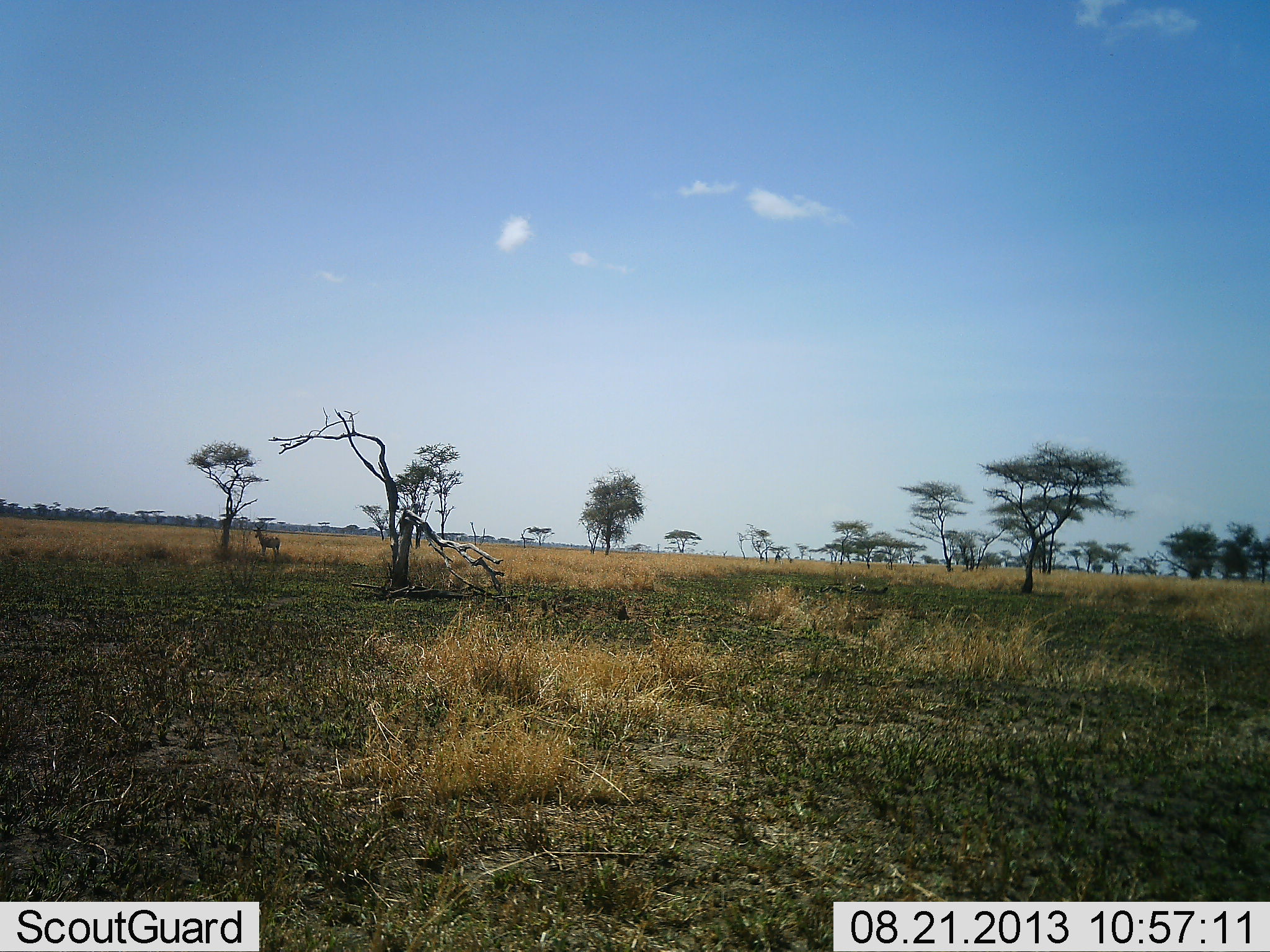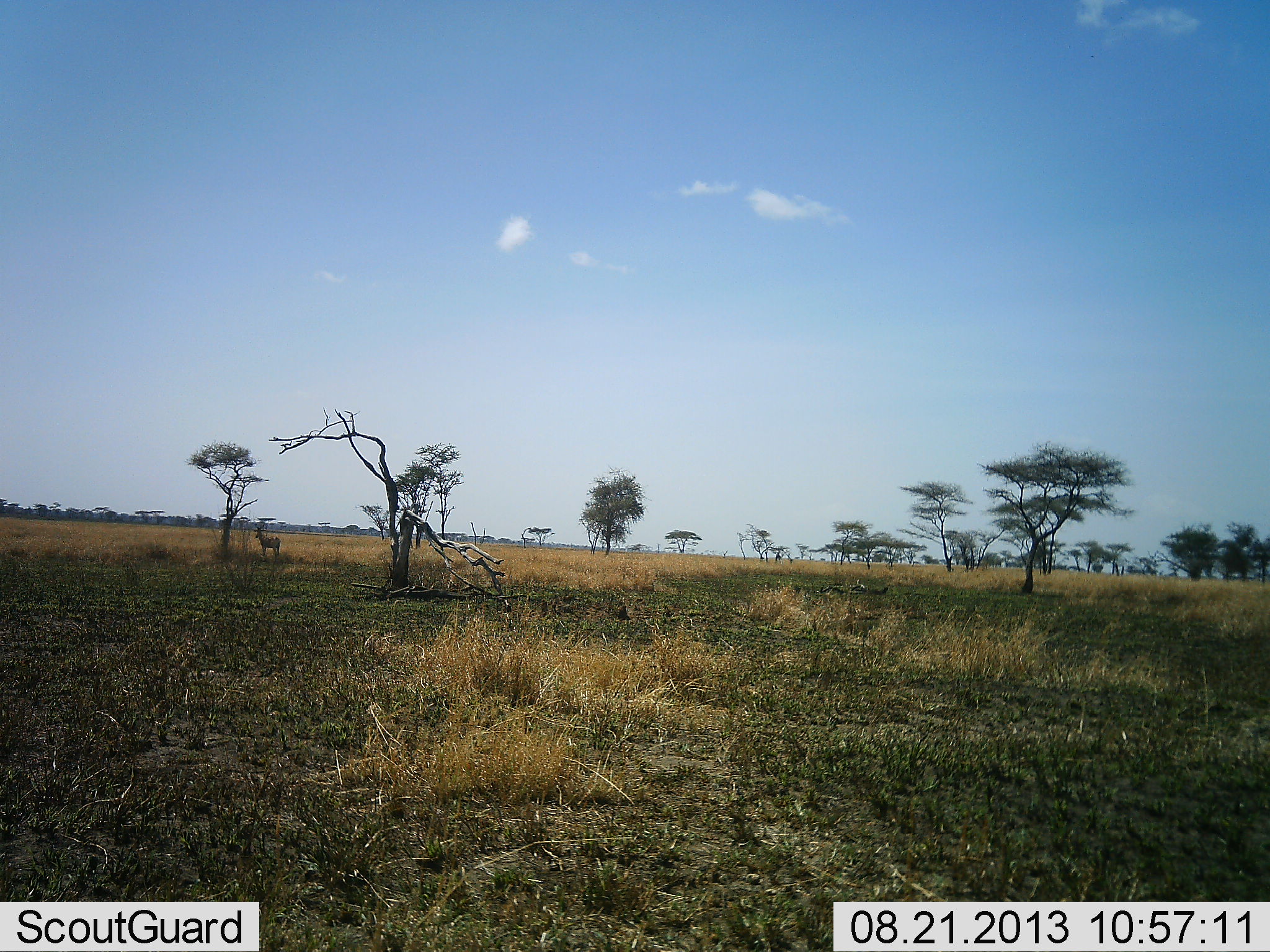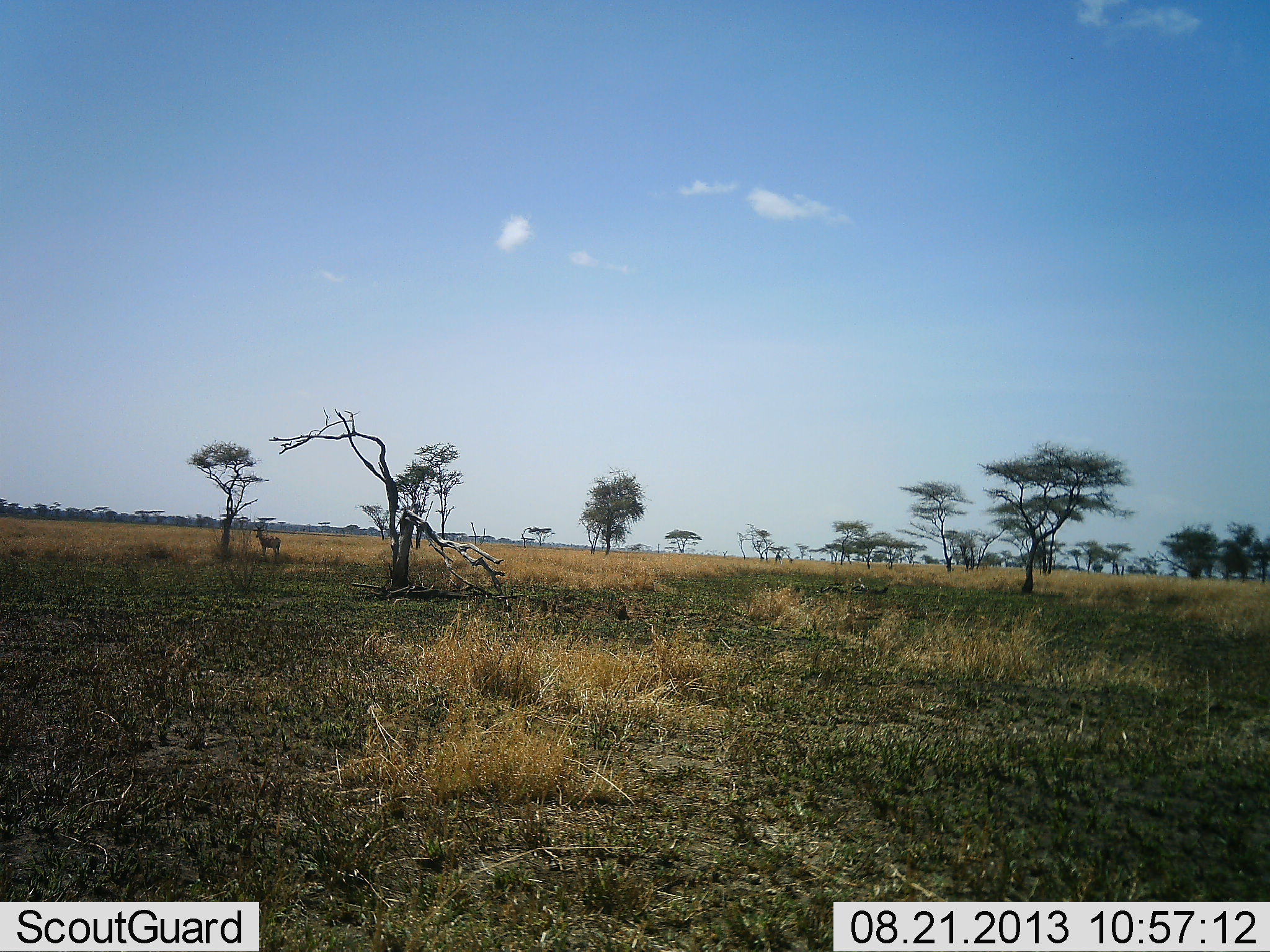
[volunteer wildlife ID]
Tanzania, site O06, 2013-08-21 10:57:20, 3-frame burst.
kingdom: Animalia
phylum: Chordata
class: Mammalia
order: Artiodactyla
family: Bovidae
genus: Alcelaphus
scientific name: Alcelaphus buselaphus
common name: hartebeest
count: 1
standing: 100%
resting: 0%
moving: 0%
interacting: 0%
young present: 0%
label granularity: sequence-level